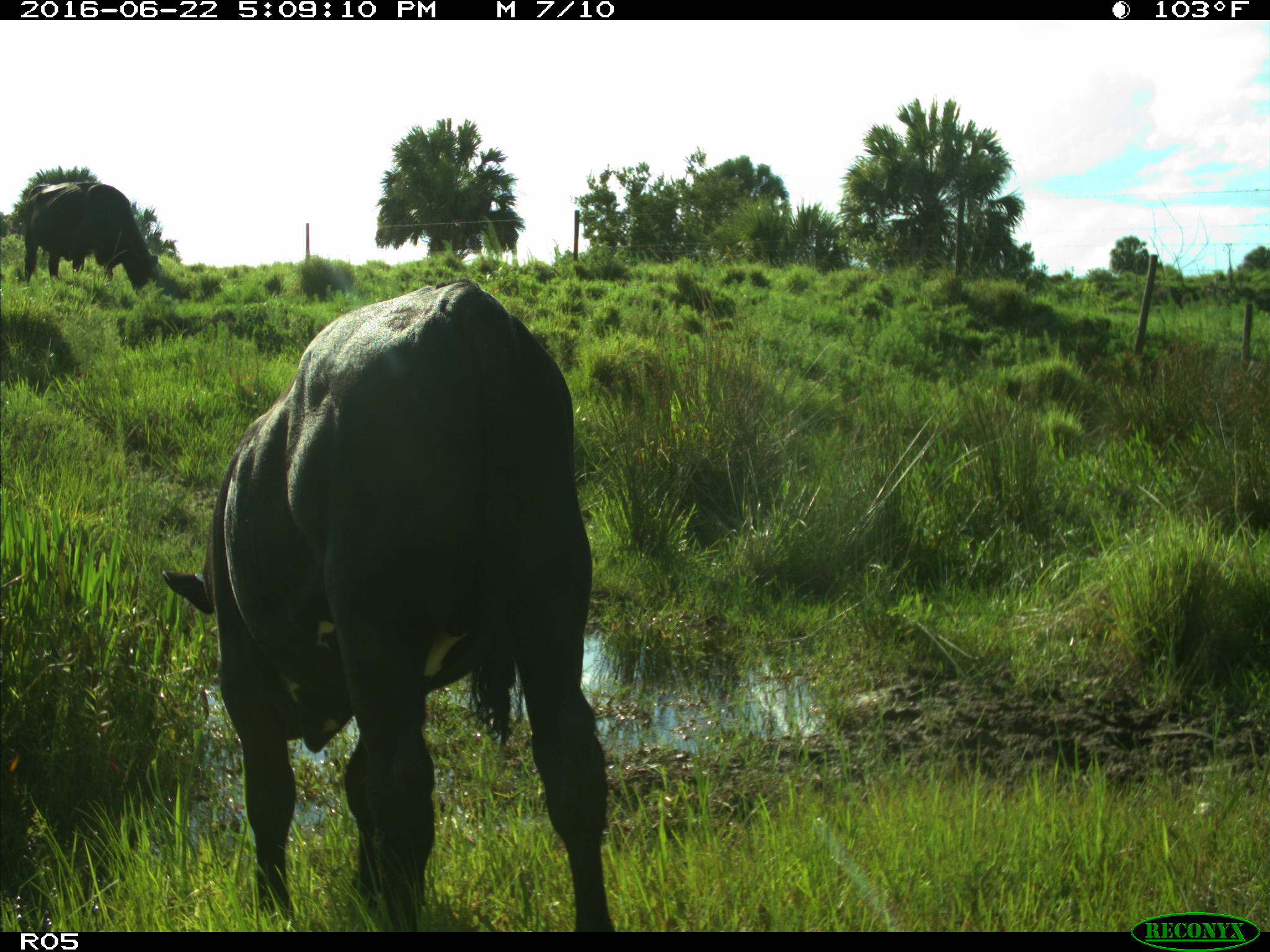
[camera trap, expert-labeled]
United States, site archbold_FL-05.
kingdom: Animalia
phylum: Chordata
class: Mammalia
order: Artiodactyla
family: Bovidae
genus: Bos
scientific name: Bos taurus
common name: domestic cow